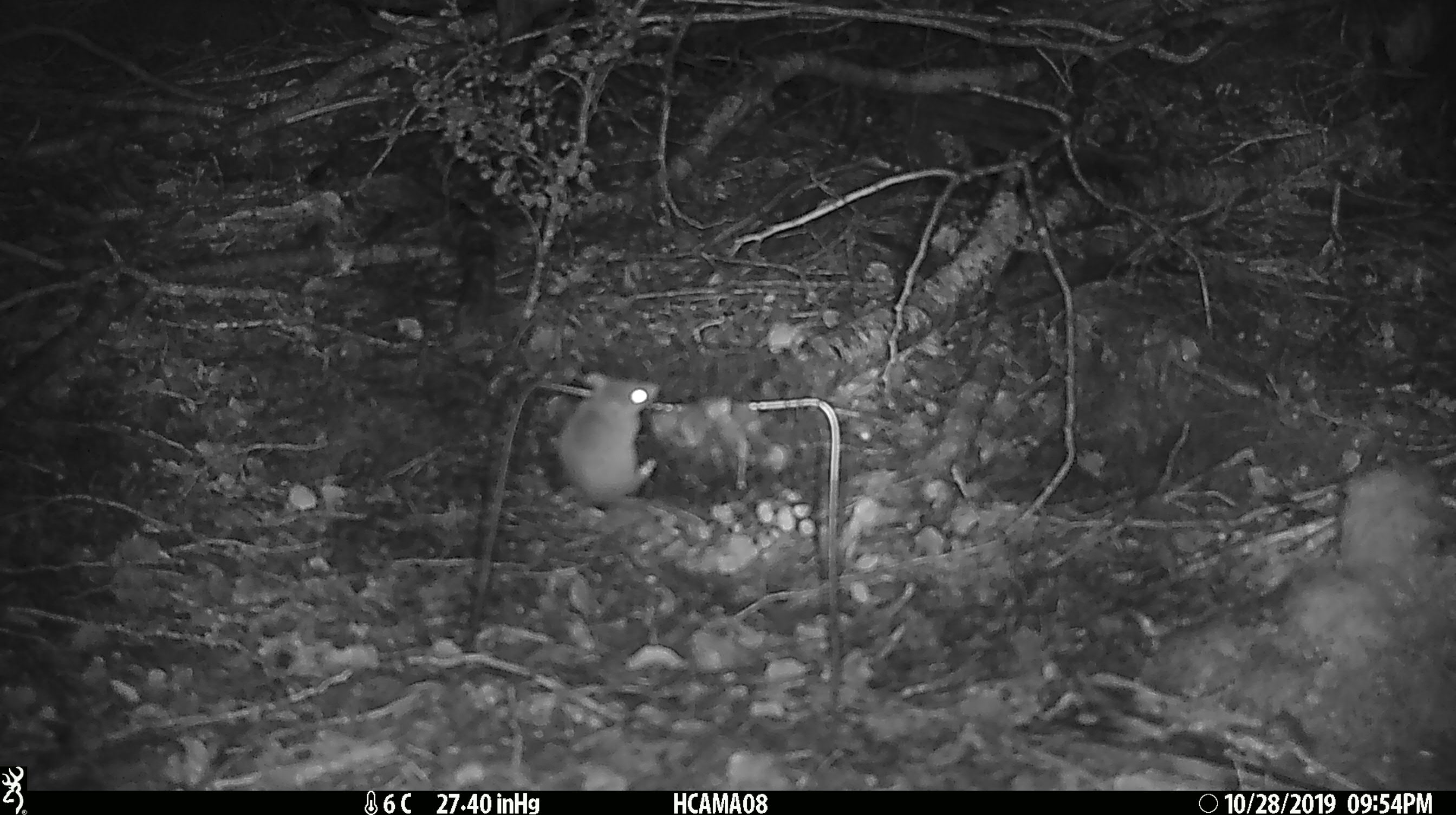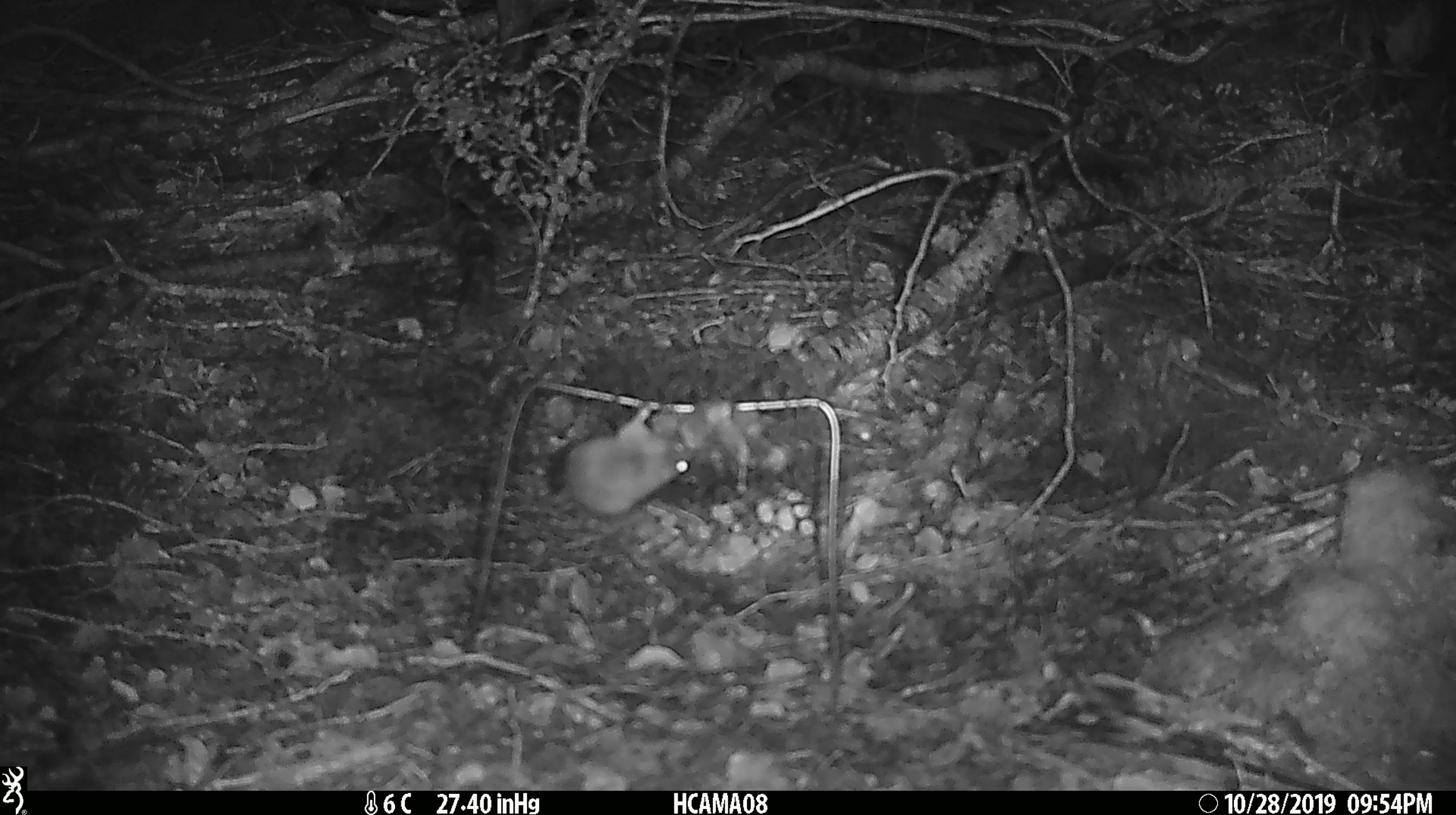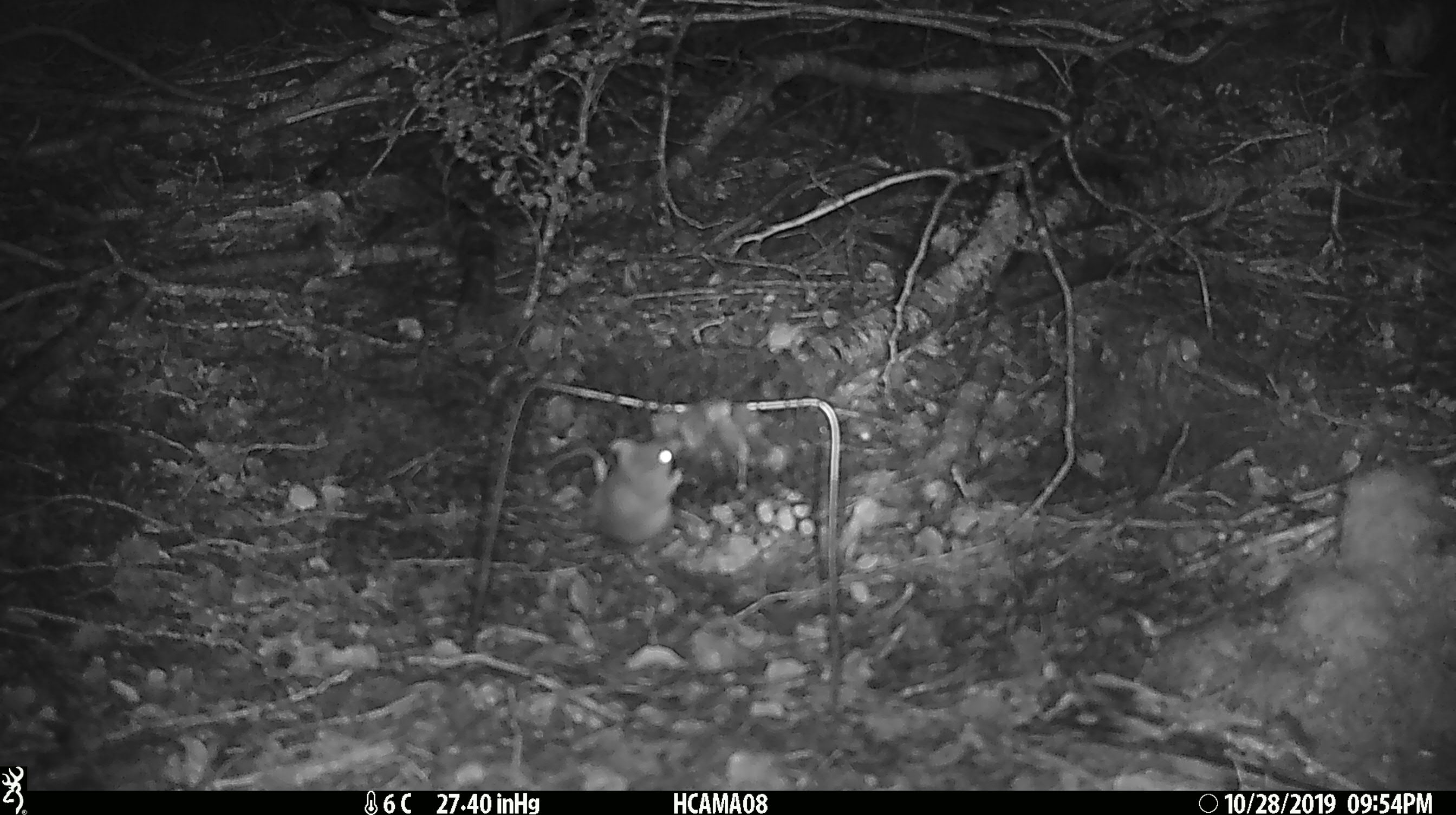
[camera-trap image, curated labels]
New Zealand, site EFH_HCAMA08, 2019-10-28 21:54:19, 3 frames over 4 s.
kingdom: Animalia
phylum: Chordata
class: Mammalia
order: Rodentia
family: Muridae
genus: Mus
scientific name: Mus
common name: mouse